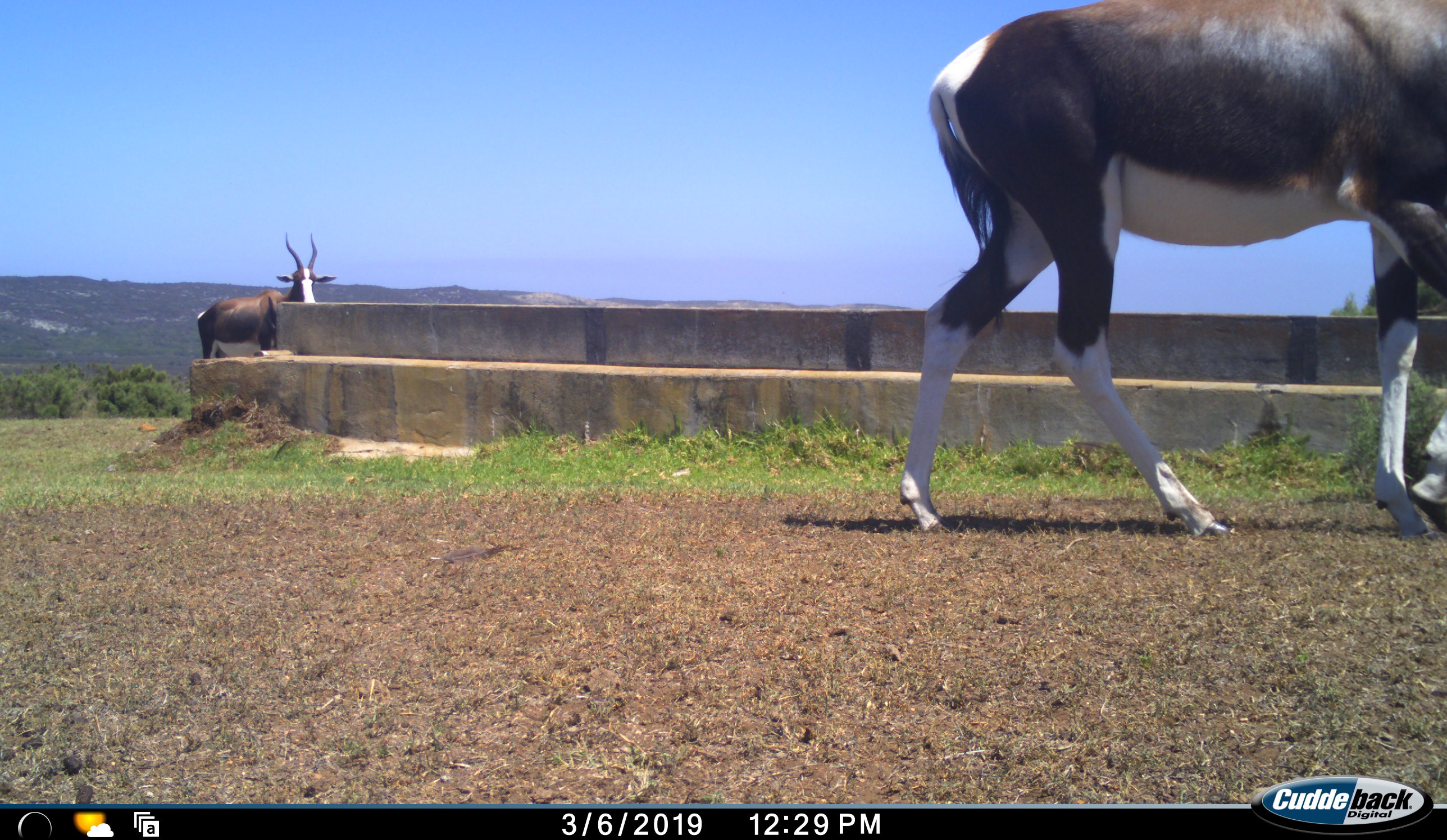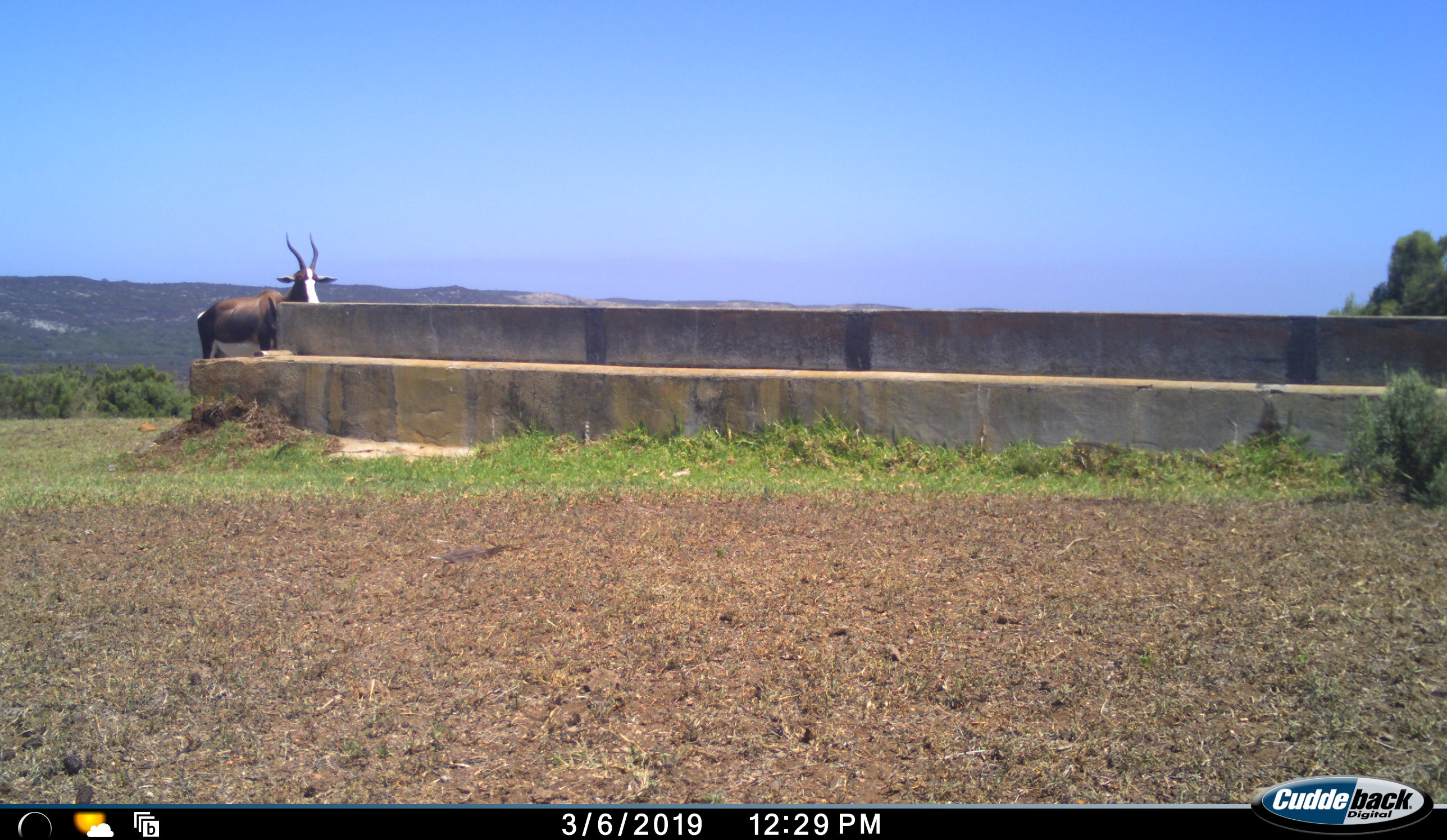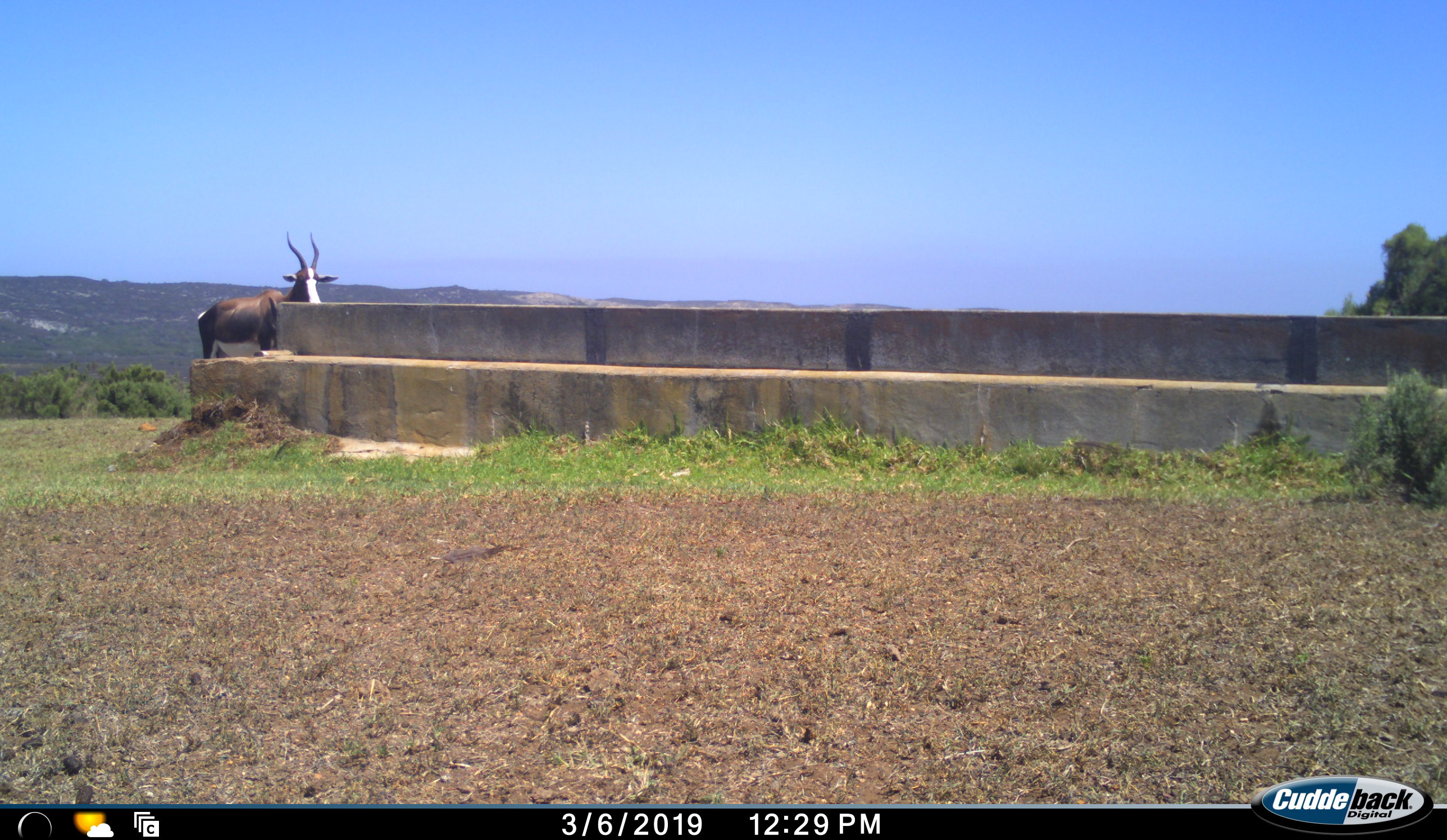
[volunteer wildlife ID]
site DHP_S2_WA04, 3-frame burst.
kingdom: Animalia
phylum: Chordata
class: Mammalia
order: Artiodactyla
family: Bovidae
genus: Damaliscus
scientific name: Damaliscus pygargus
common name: bontebok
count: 2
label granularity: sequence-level